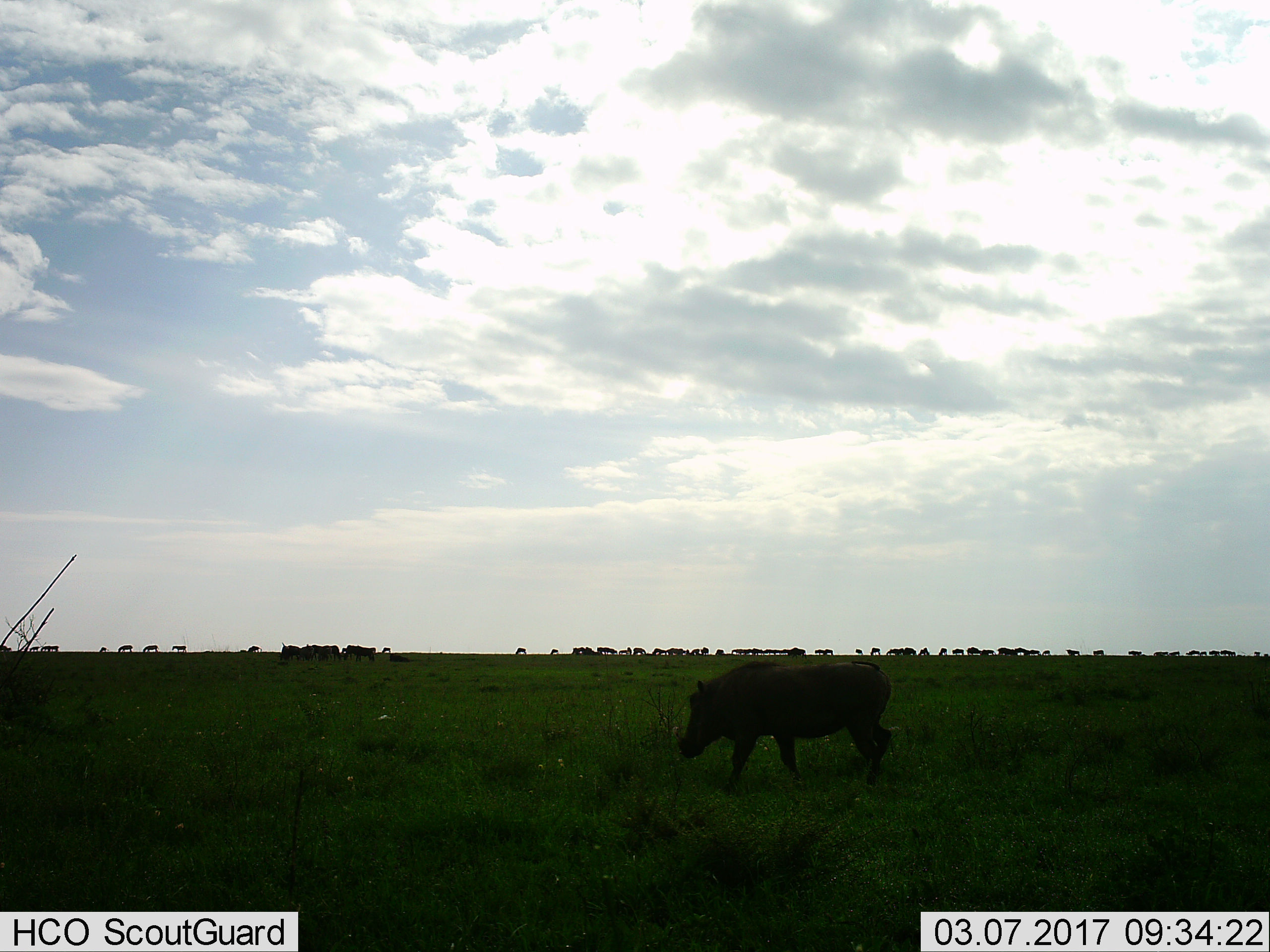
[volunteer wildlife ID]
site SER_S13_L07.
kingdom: Animalia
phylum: Chordata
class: Mammalia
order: Artiodactyla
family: Suidae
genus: Phacochoerus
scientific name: Phacochoerus africanus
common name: warthog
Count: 1.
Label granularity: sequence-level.